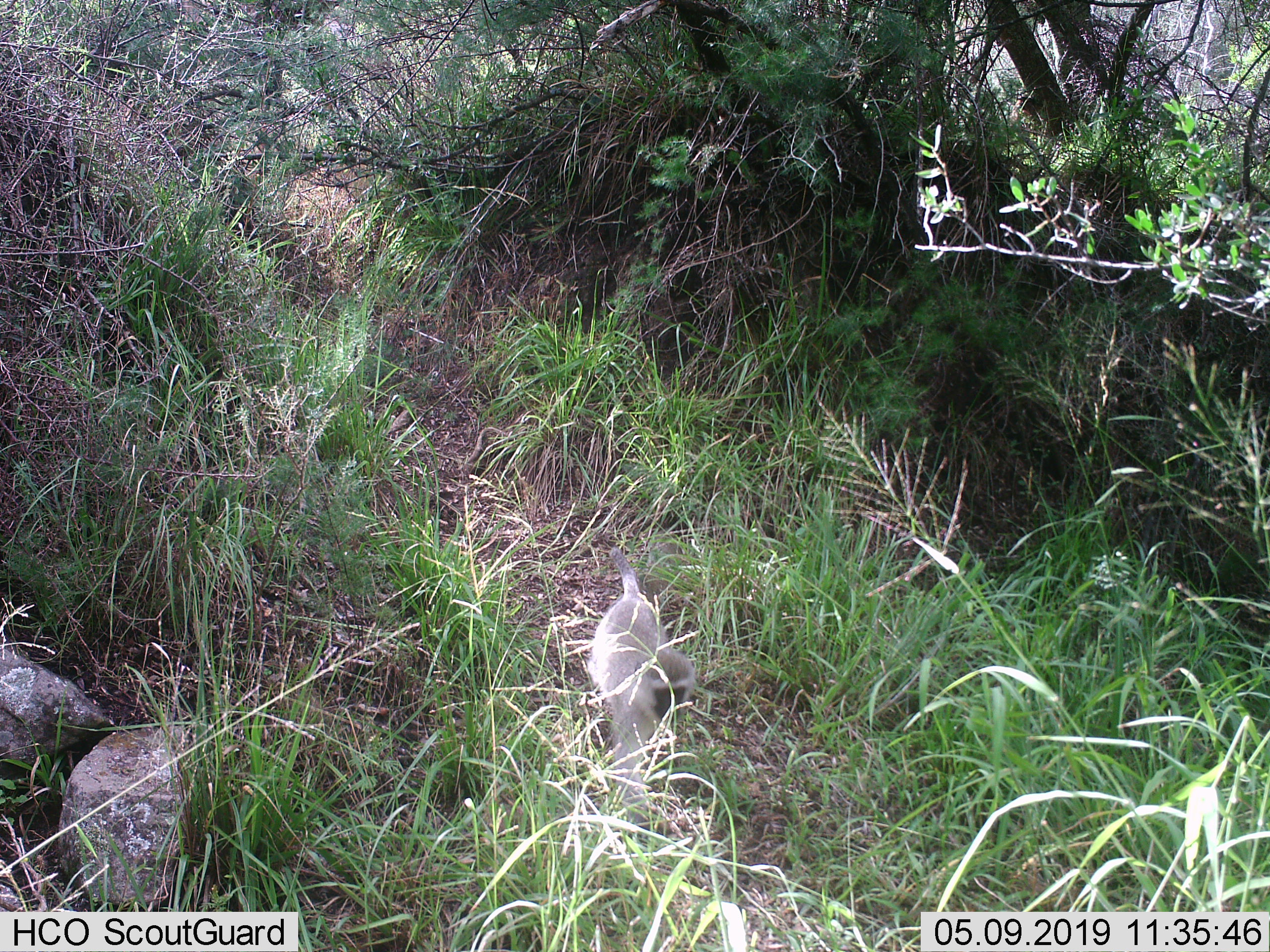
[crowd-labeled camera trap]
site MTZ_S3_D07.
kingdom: Animalia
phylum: Chordata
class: Mammalia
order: Primates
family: Cercopithecidae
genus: Chlorocebus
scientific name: Chlorocebus pygerythrus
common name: vervet monkey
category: monkeyvervet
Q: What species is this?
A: Monkeyvervet (vervet monkey) (Chlorocebus pygerythrus).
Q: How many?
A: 1.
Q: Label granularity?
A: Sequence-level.